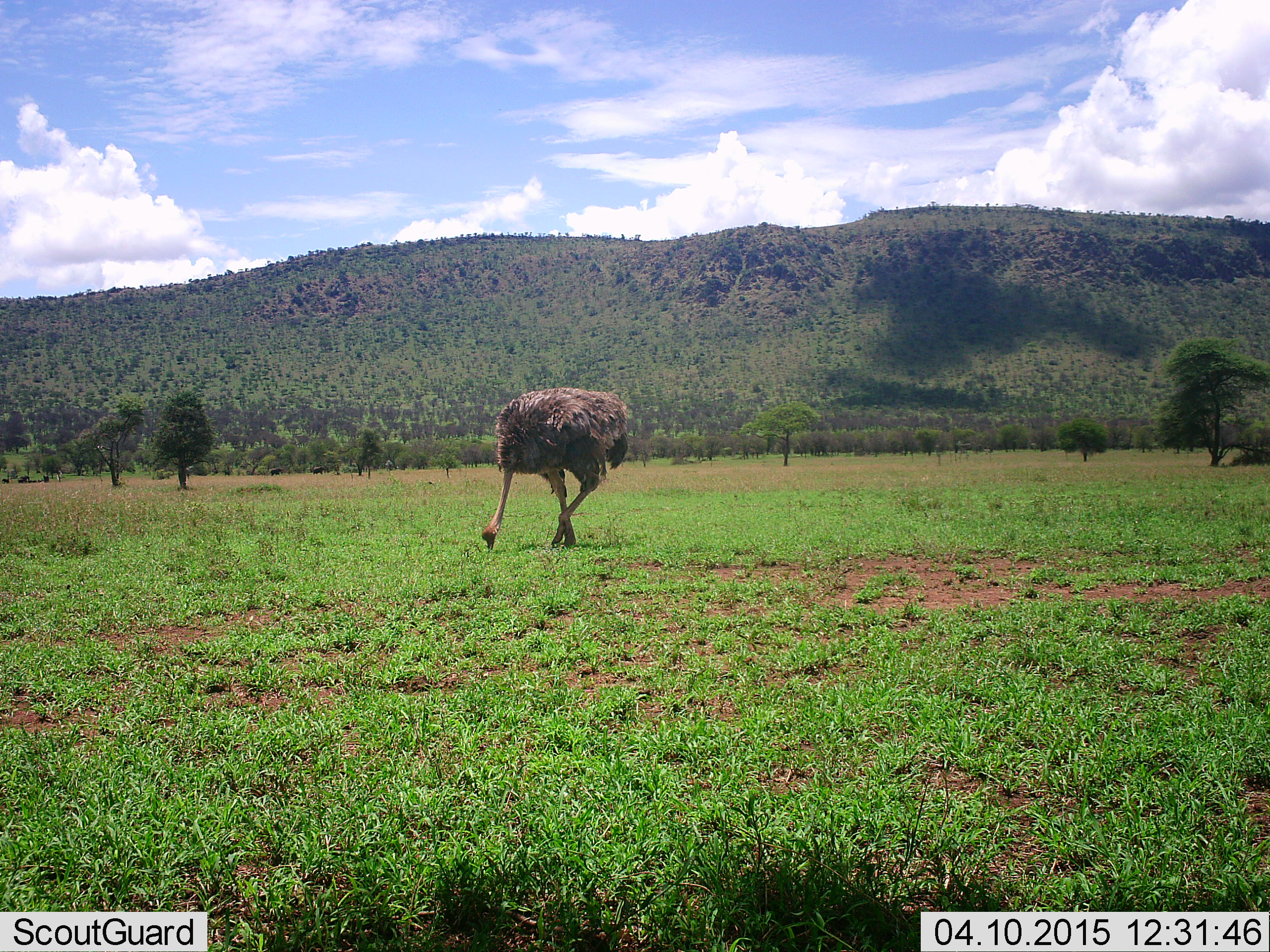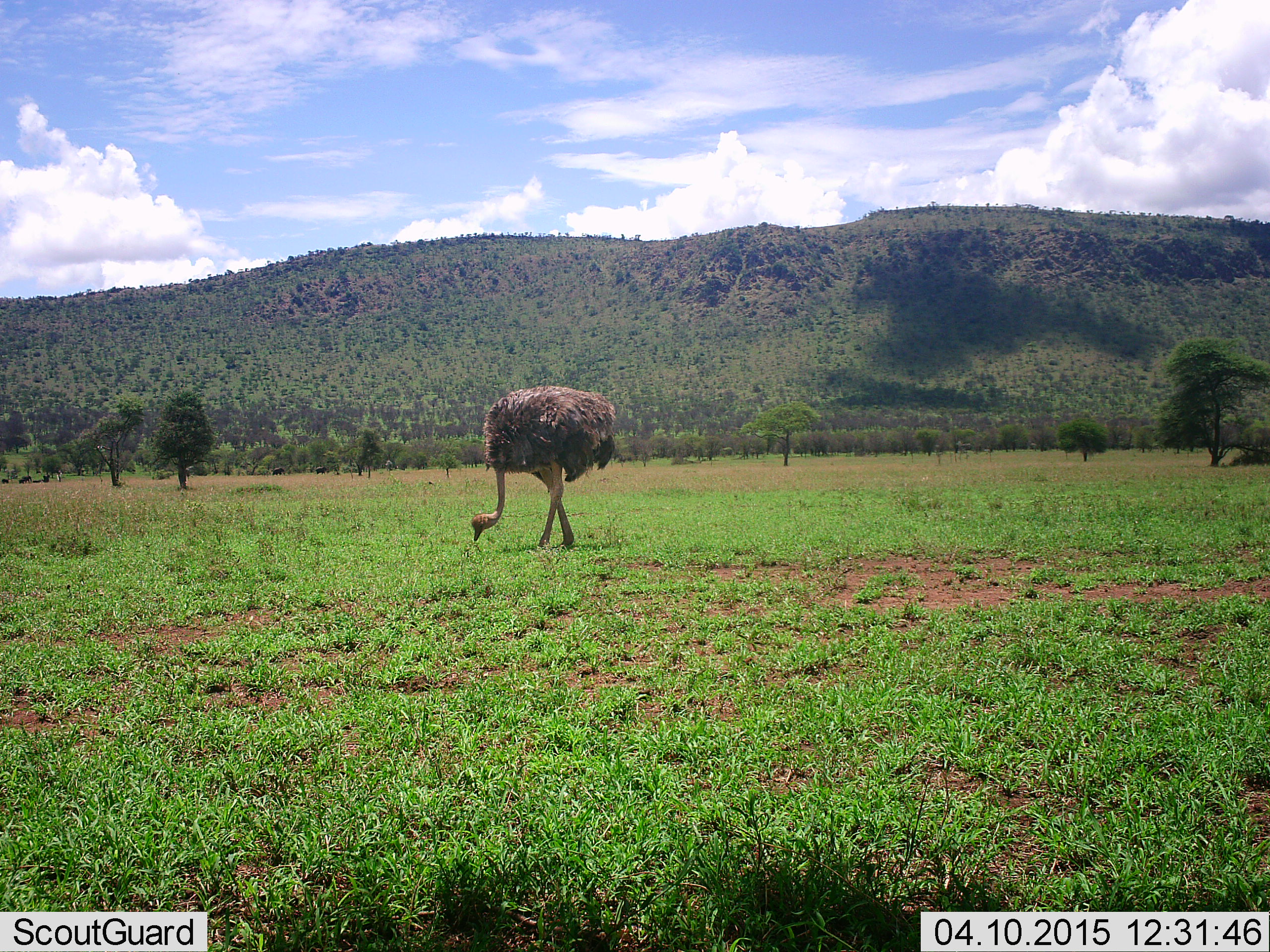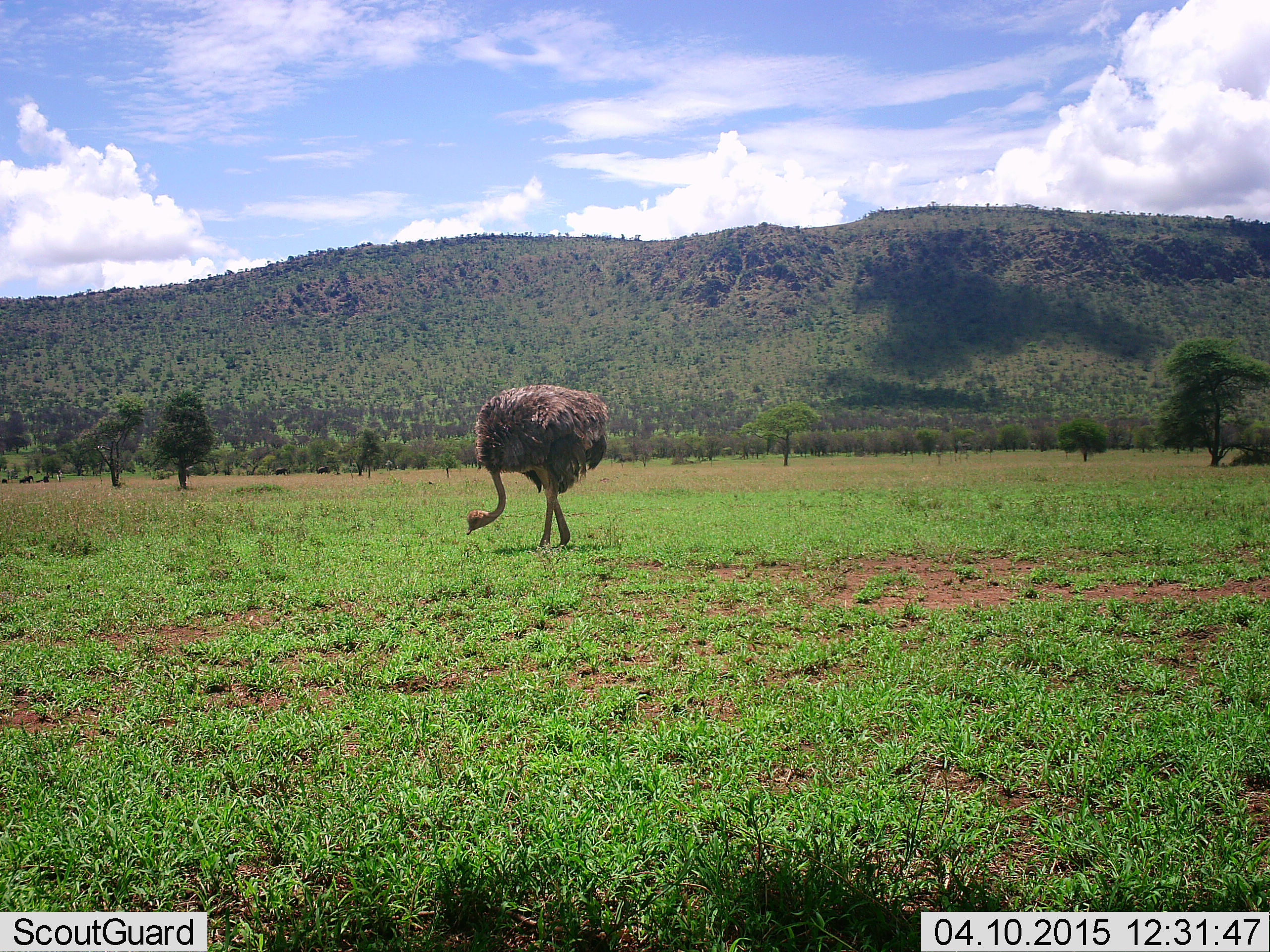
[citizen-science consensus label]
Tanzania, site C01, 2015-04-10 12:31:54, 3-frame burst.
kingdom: Animalia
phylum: Chordata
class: Aves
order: Struthioniformes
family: Struthionidae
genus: Struthio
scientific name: Struthio camelus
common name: ostrich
Ostrich (Struthio camelus), count 1. Behavior (volunteer vote fractions): standing 0%, resting 0%, moving 20%, interacting 0%. Young present (vote fraction): 0%. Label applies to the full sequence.